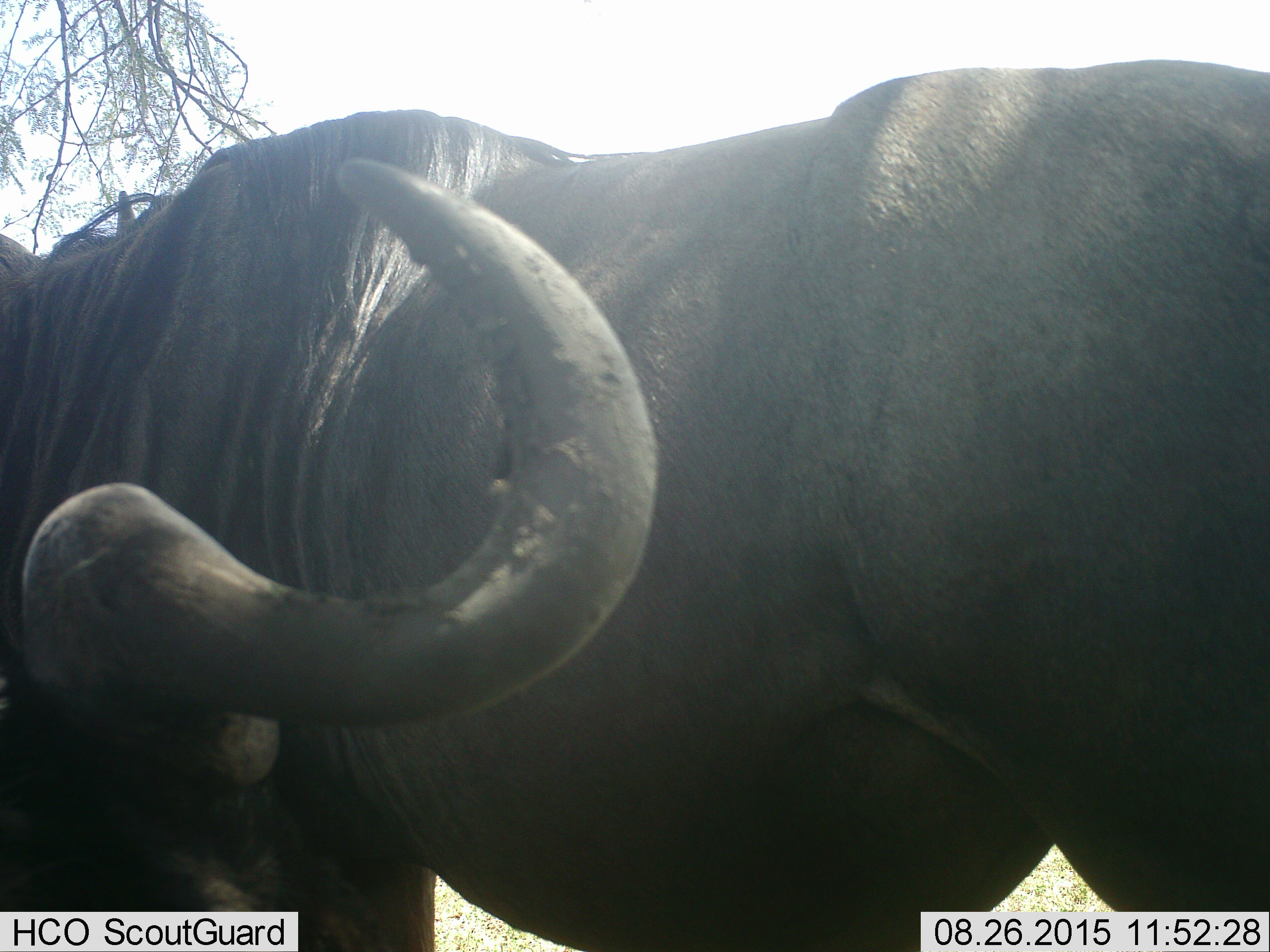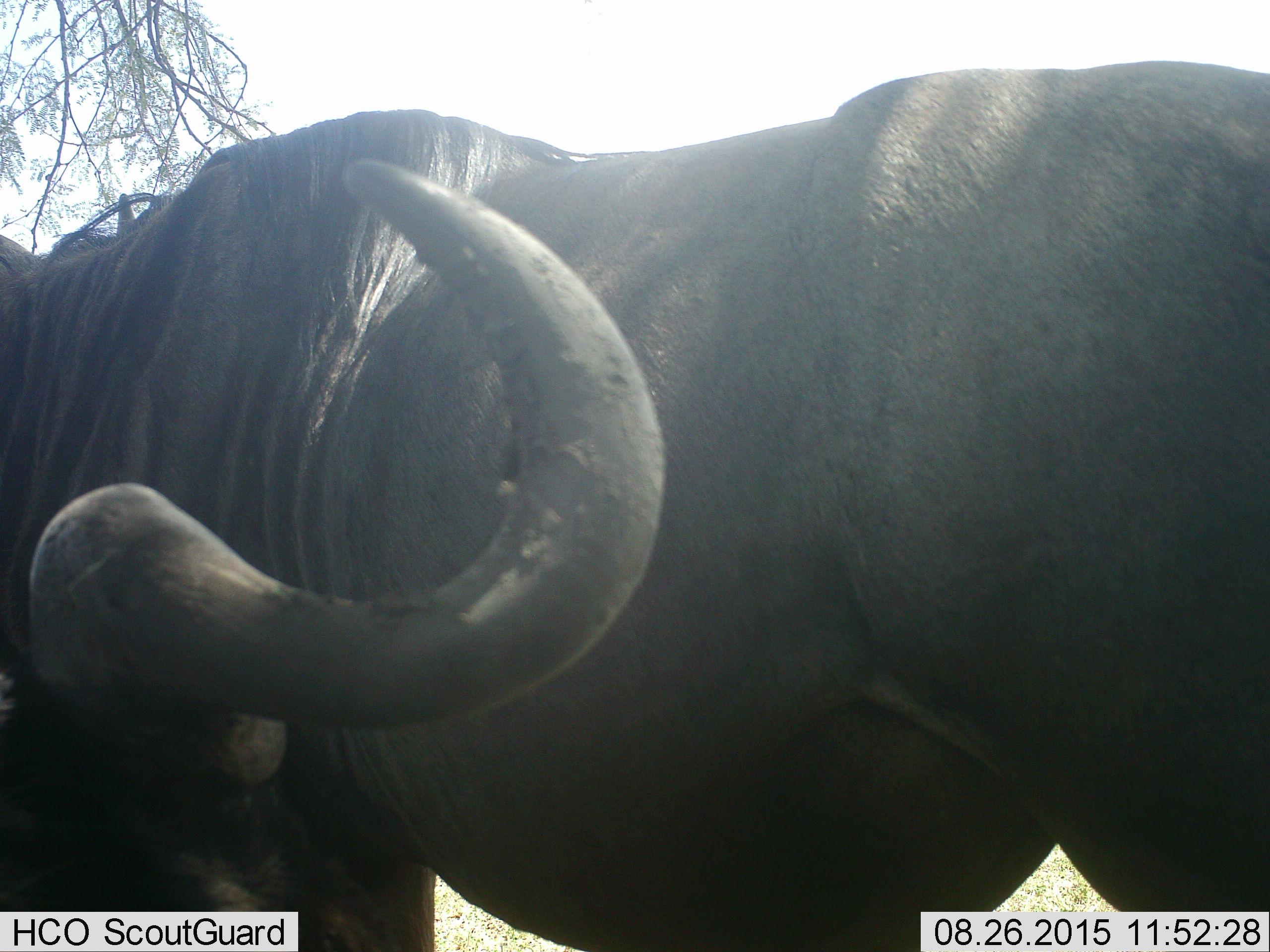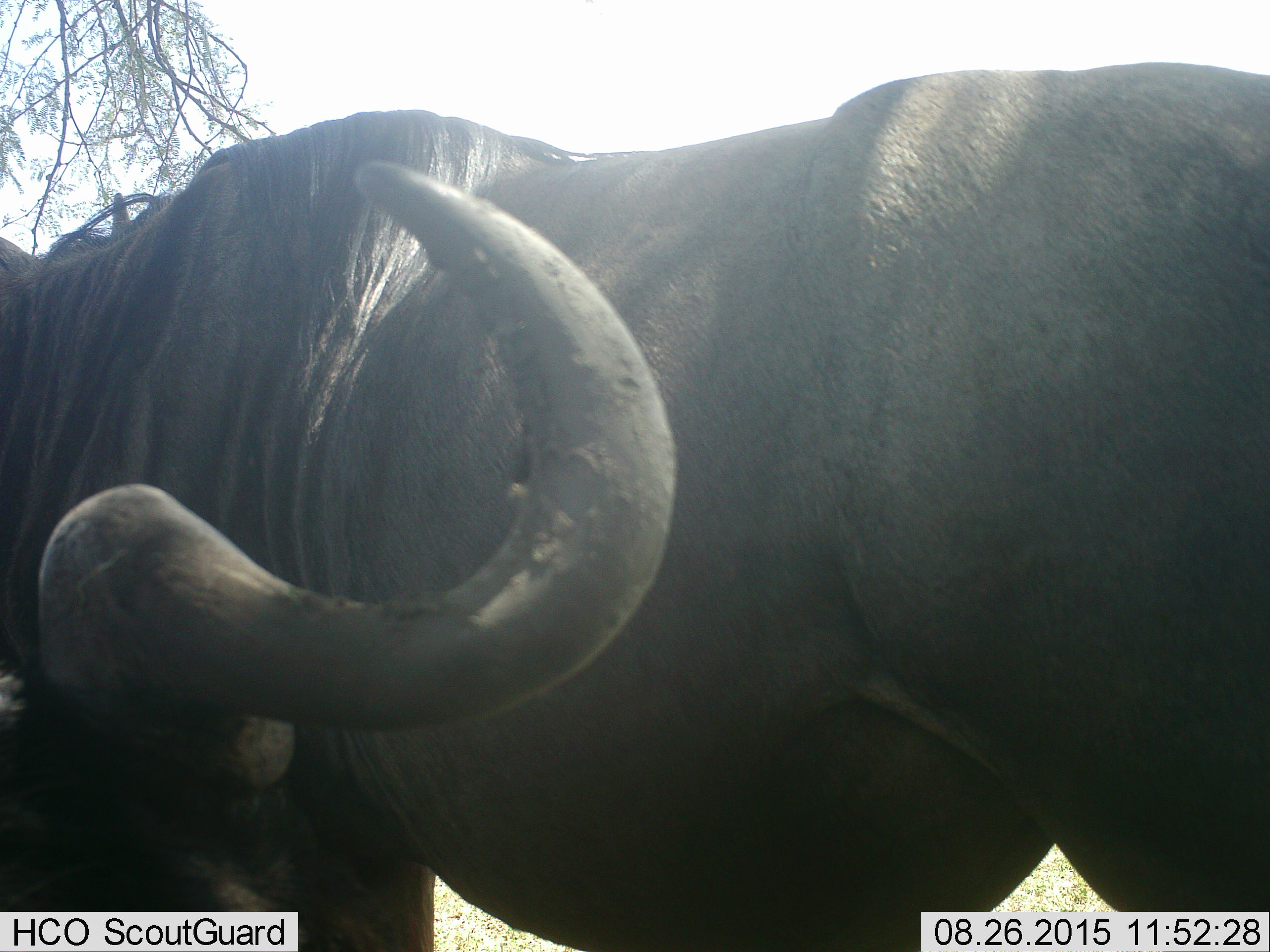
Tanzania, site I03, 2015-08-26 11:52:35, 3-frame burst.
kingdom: Animalia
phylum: Chordata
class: Mammalia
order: Artiodactyla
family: Bovidae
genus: Connochaetes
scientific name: Connochaetes taurinus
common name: blue wildebeest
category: wildebeest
Wildebeest (blue wildebeest) (Connochaetes taurinus), count 2. Behavior (volunteer vote fractions): standing 100%, resting 29%, moving 0%, interacting 0%. Young present (vote fraction): 0%. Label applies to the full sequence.